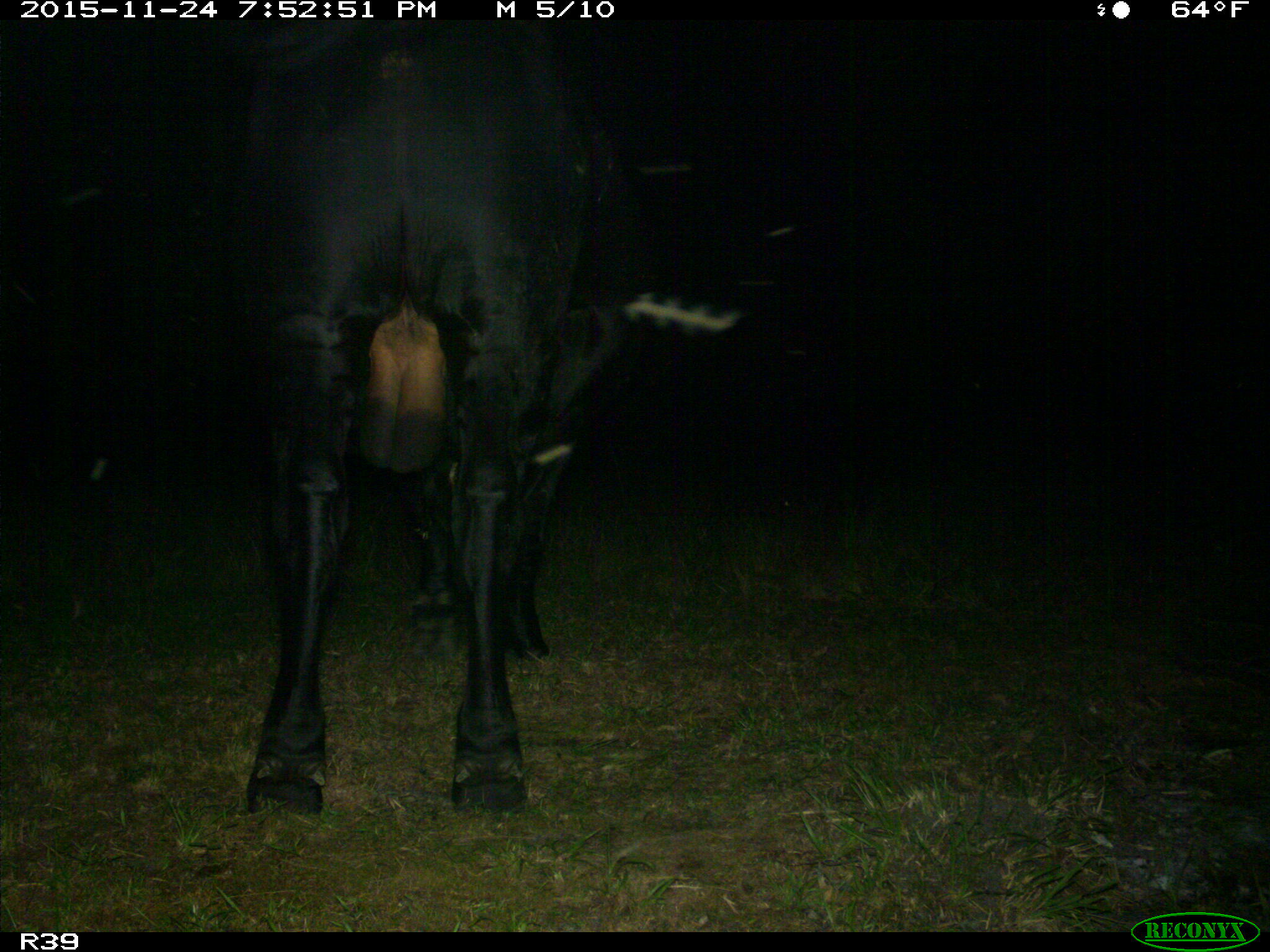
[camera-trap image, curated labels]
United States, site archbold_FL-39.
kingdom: Animalia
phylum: Chordata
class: Mammalia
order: Artiodactyla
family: Bovidae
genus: Bos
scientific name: Bos taurus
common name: domestic cow